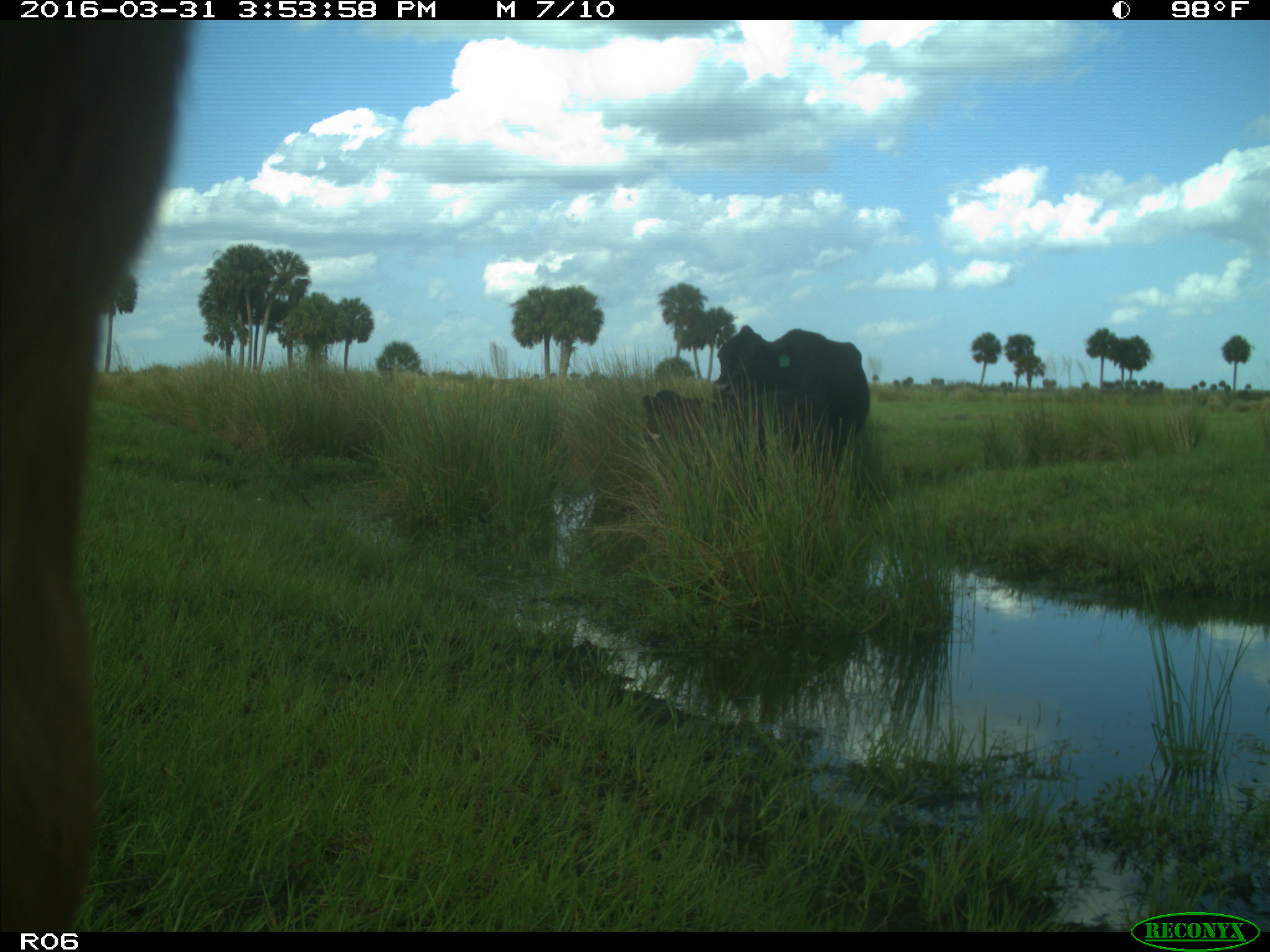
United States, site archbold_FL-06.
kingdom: Animalia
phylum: Chordata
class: Mammalia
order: Artiodactyla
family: Bovidae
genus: Bos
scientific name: Bos taurus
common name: domestic cow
Bos taurus (domestic cow).